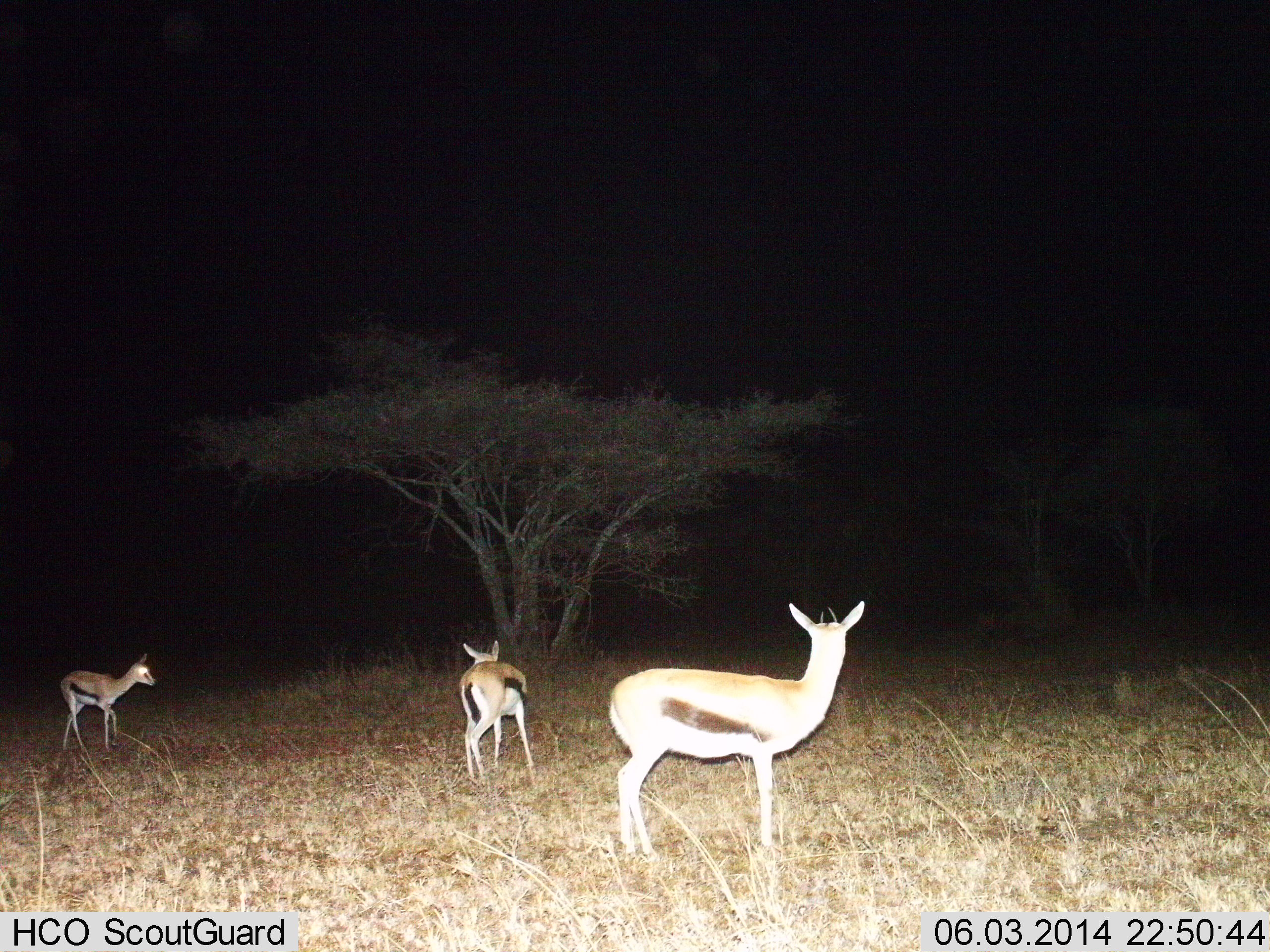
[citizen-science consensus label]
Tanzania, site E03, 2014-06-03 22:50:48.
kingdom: Animalia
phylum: Chordata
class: Mammalia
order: Artiodactyla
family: Bovidae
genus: Eudorcas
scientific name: Eudorcas thomsonii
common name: thomson's gazelle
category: gazellethomsons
Gazellethomsons (thomson's gazelle) (Eudorcas thomsonii), count 3. Behavior (volunteer vote fractions): standing 90%, resting 10%, moving 30%, interacting 0%. Young present (vote fraction): 10%. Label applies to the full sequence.